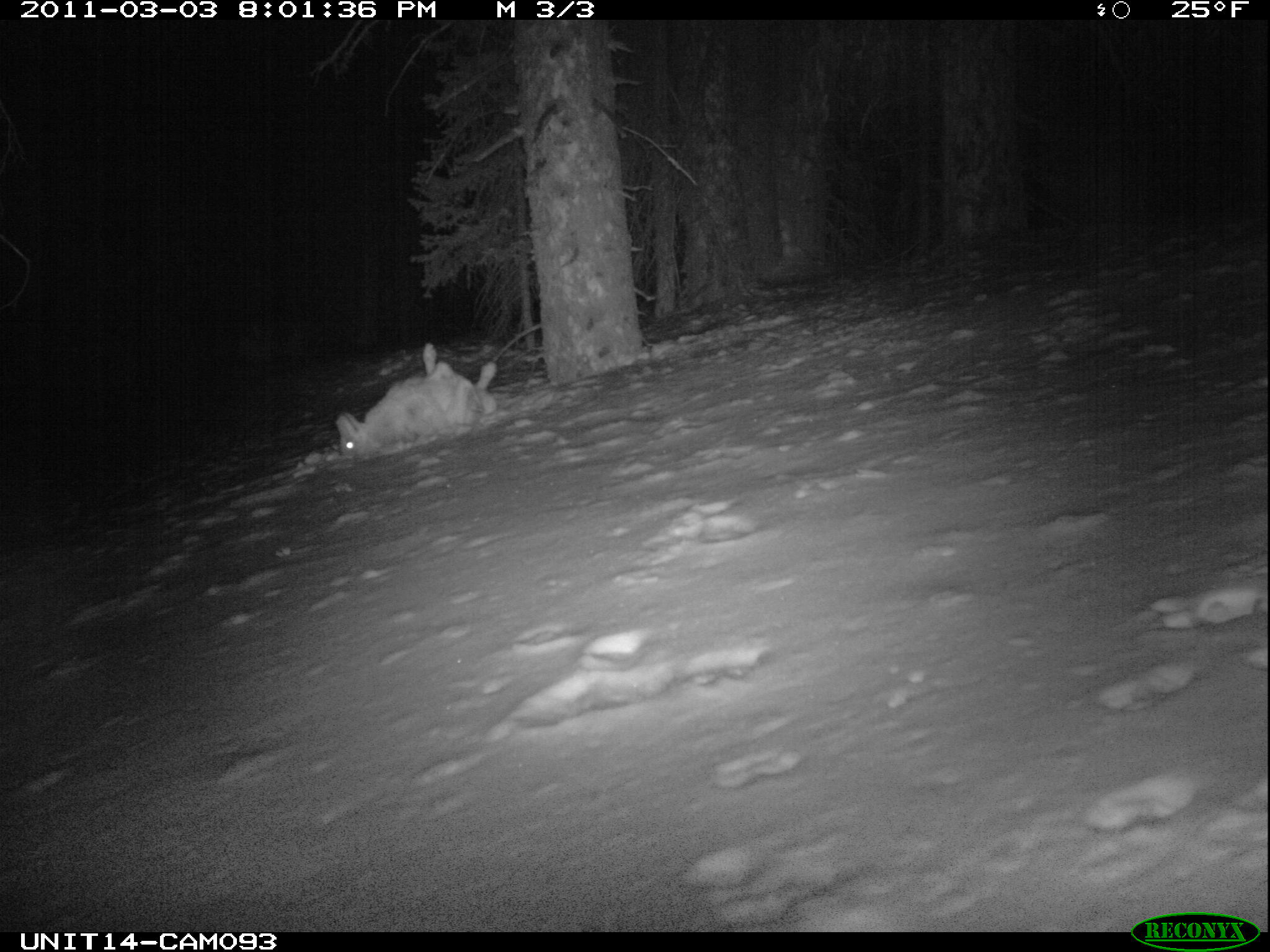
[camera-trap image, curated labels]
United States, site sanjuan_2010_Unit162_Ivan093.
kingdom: Animalia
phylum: Chordata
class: Mammalia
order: Lagomorpha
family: Leporidae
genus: Lepus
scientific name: Lepus americanus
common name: snowshoe hare